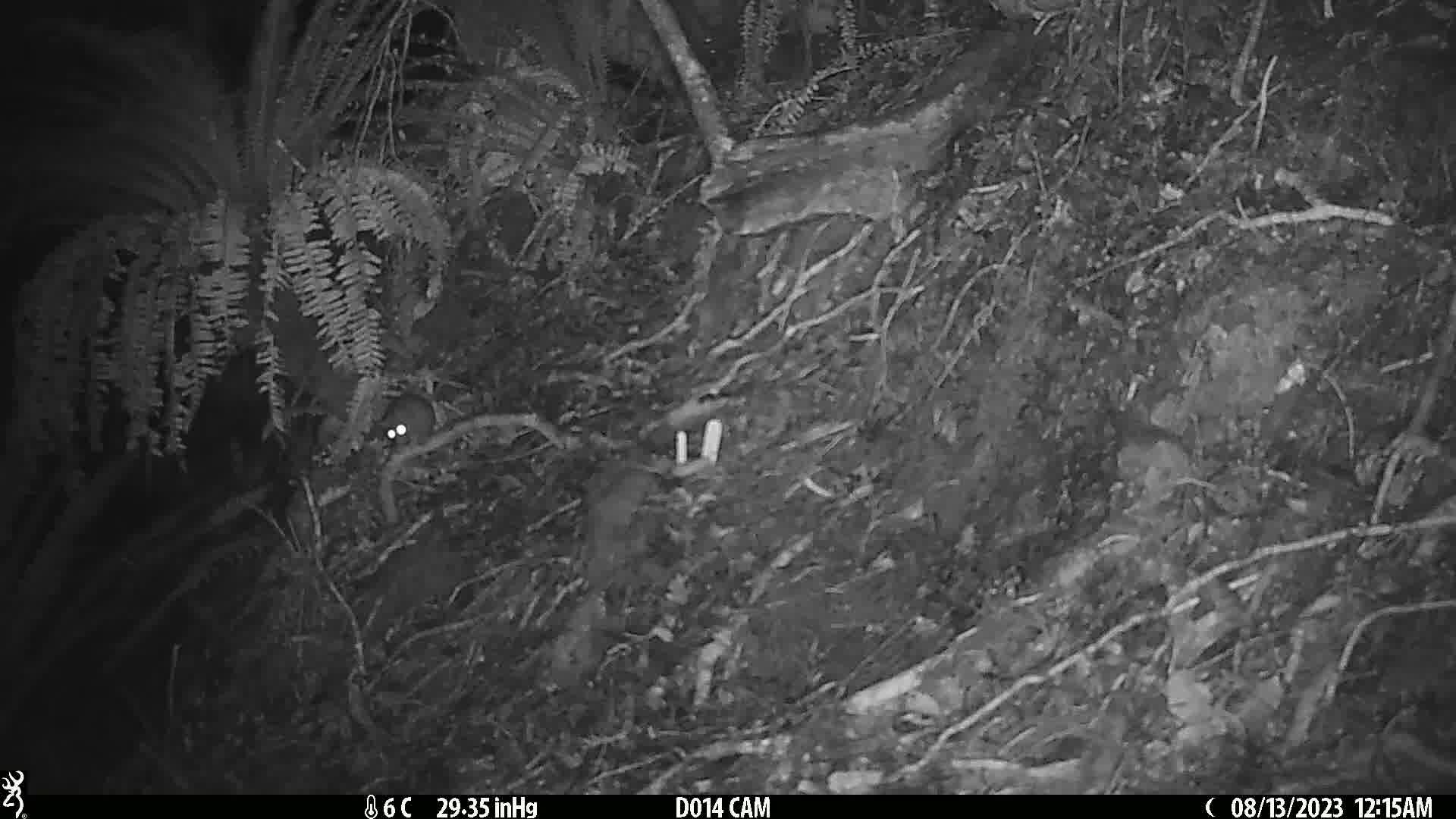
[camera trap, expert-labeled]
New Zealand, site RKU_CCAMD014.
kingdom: Animalia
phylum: Chordata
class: Mammalia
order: Rodentia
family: Muridae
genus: Rattus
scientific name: Rattus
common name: rat